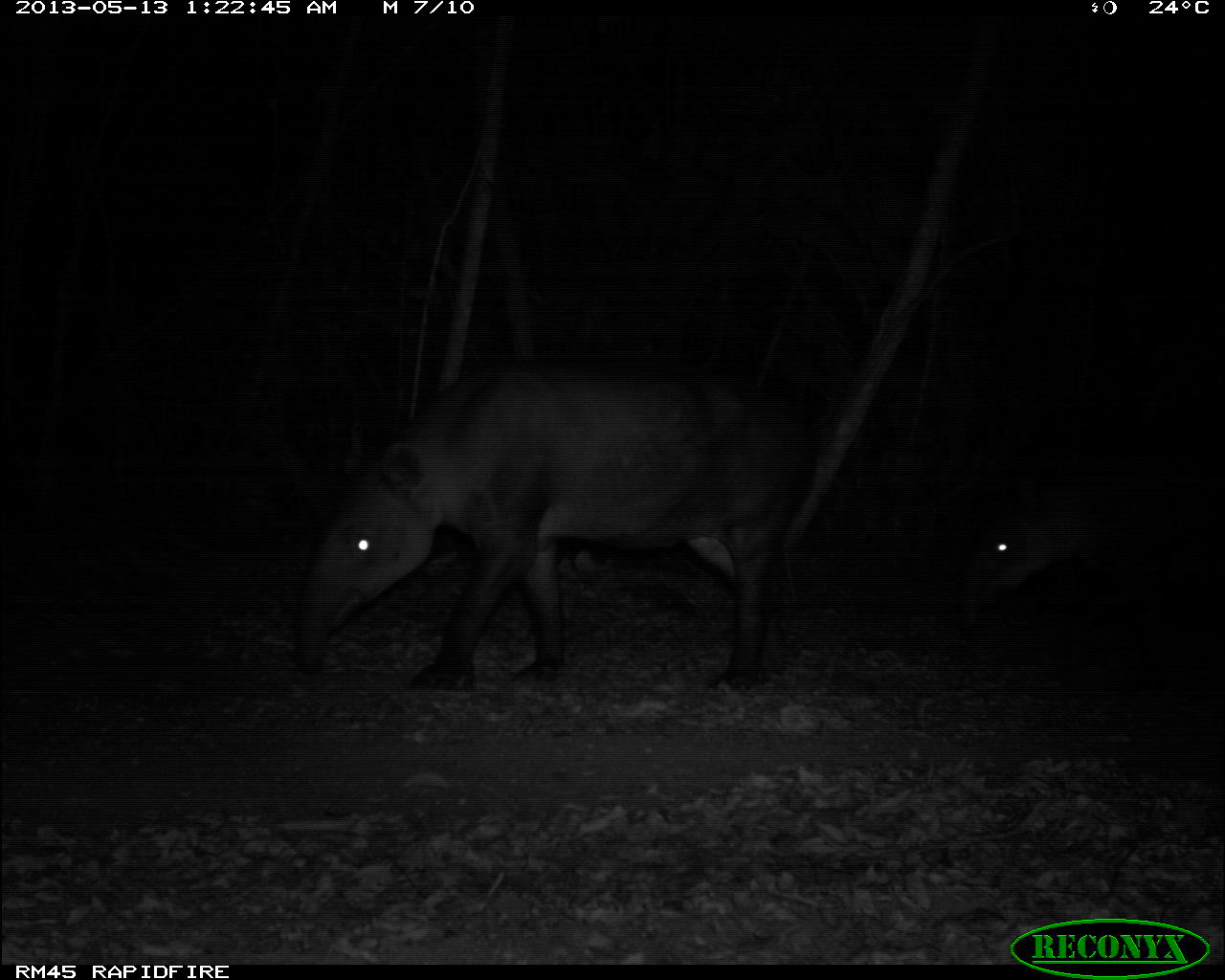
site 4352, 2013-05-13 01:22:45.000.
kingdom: Animalia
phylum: Chordata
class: Mammalia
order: Perissodactyla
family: Tapiridae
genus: Tapirus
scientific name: Tapirus bairdii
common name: baird's tapir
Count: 2.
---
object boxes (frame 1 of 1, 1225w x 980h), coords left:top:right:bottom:
tapirus bairdii: 295:356:814:688; 957:473:1225:697